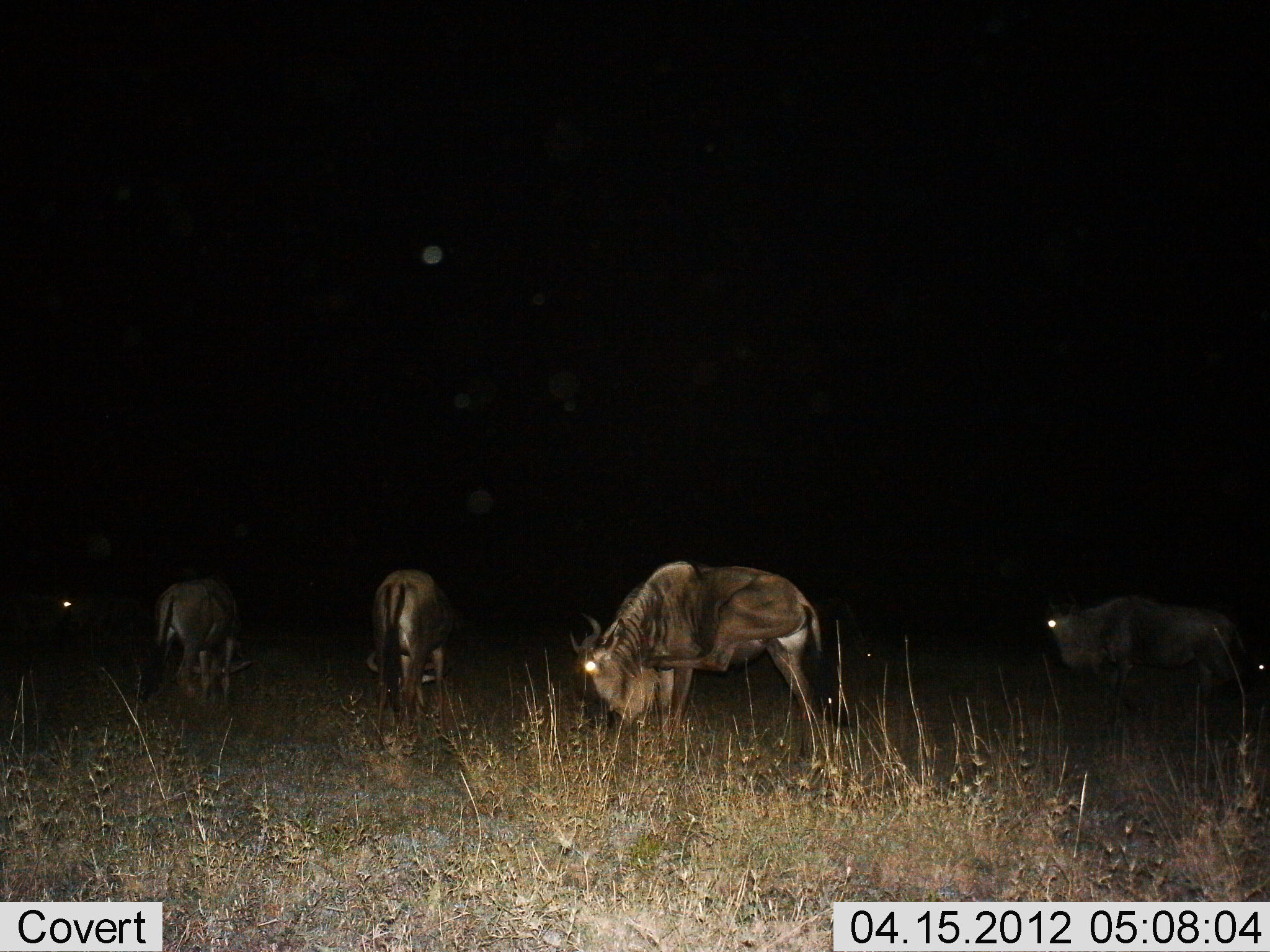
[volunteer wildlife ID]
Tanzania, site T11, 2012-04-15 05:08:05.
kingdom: Animalia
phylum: Chordata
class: Mammalia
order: Artiodactyla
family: Bovidae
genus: Connochaetes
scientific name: Connochaetes taurinus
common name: blue wildebeest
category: wildebeest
Wildebeest (blue wildebeest) (Connochaetes taurinus), count 4. Behavior (volunteer vote fractions): standing 60%, resting 3%, moving 0%, interacting 3%. Young present (vote fraction): 0%. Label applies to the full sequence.